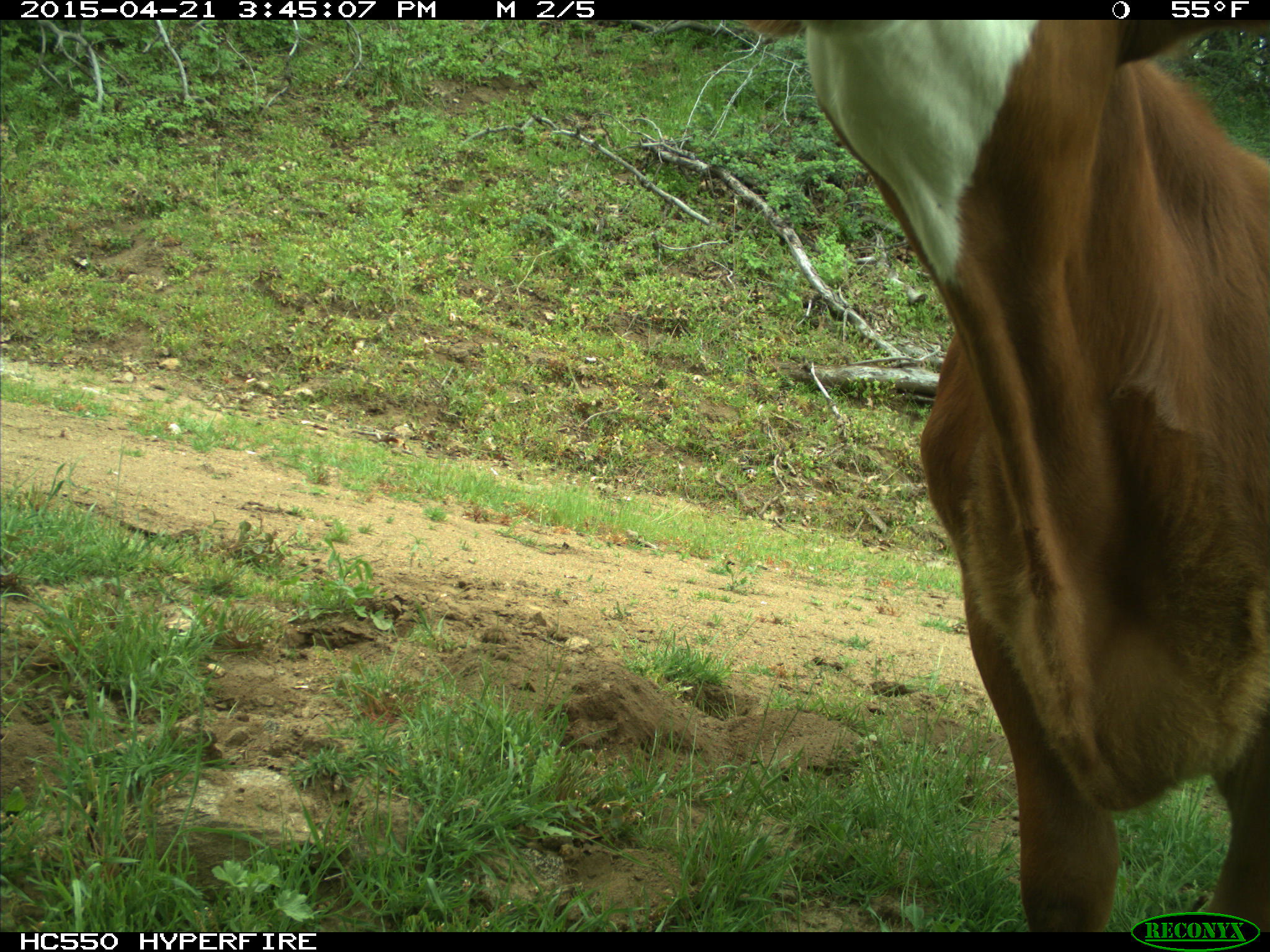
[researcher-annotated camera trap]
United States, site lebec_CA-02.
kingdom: Animalia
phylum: Chordata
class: Mammalia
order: Artiodactyla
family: Bovidae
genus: Bos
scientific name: Bos taurus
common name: domestic cow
Bos taurus (domestic cow).